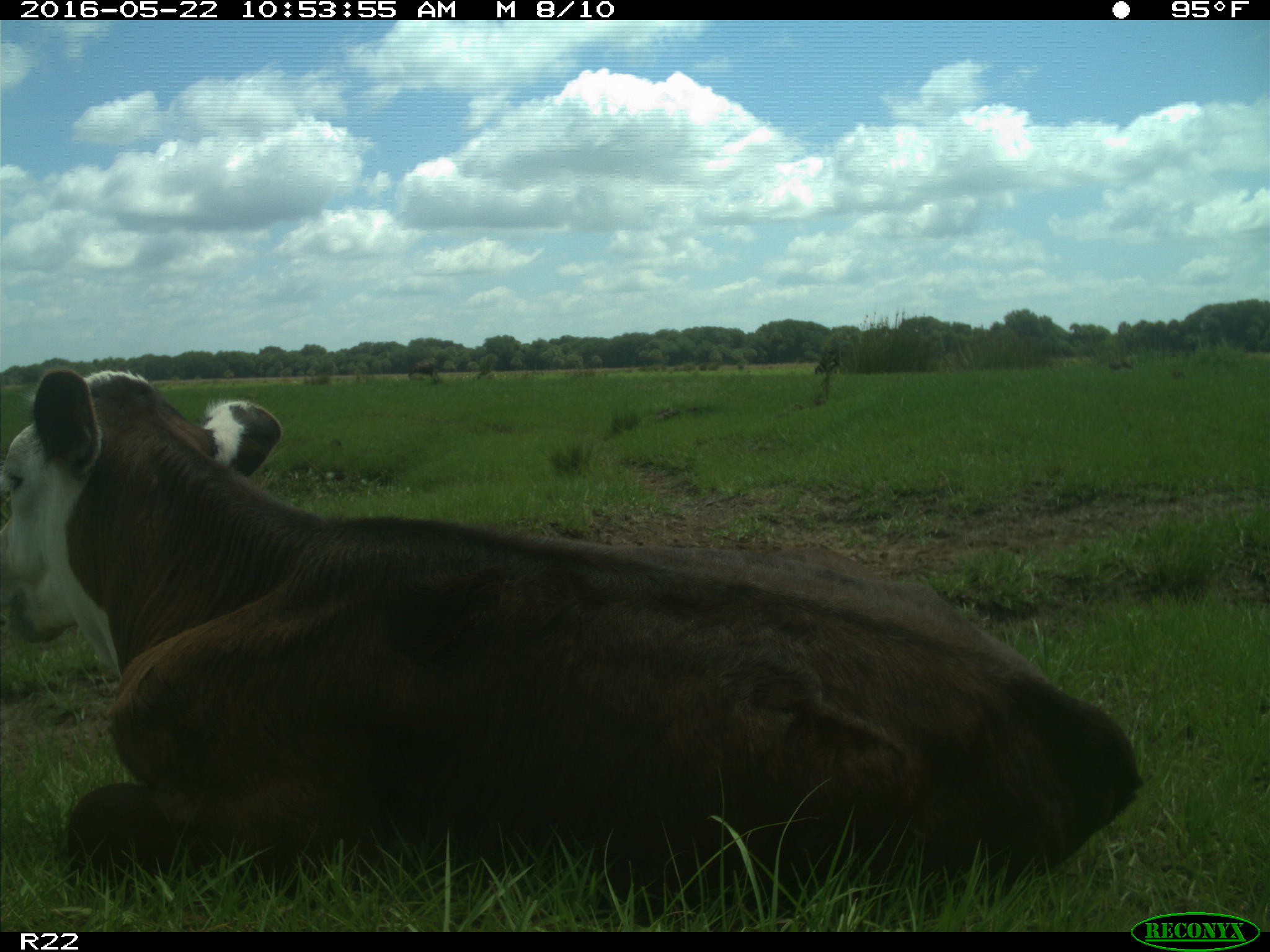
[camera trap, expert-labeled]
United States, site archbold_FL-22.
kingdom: Animalia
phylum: Chordata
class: Mammalia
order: Artiodactyla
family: Bovidae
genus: Bos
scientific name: Bos taurus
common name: domestic cow